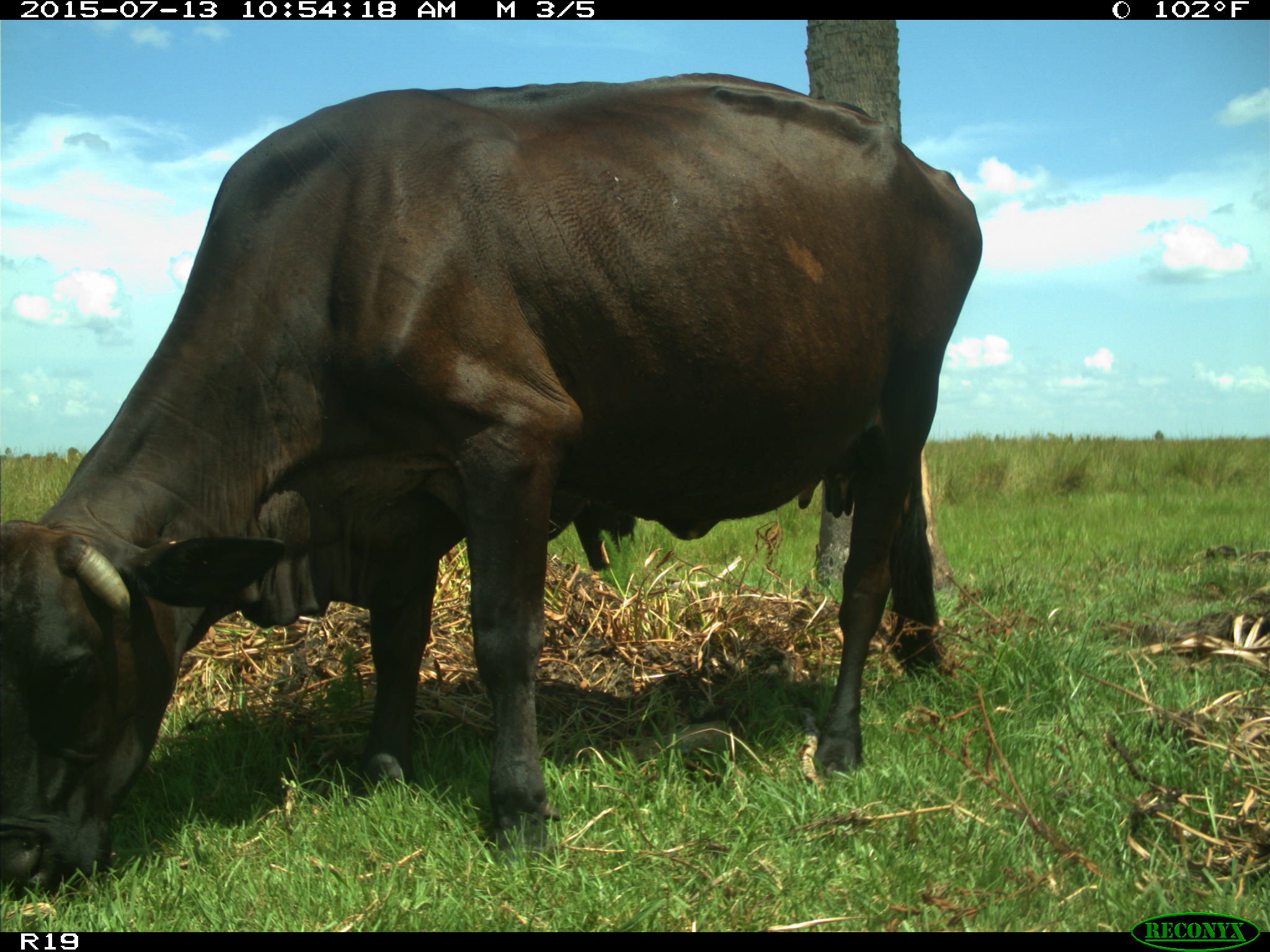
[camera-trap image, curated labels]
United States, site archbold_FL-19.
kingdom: Animalia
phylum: Chordata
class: Mammalia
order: Artiodactyla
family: Bovidae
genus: Bos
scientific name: Bos taurus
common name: domestic cow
Bos taurus (domestic cow).